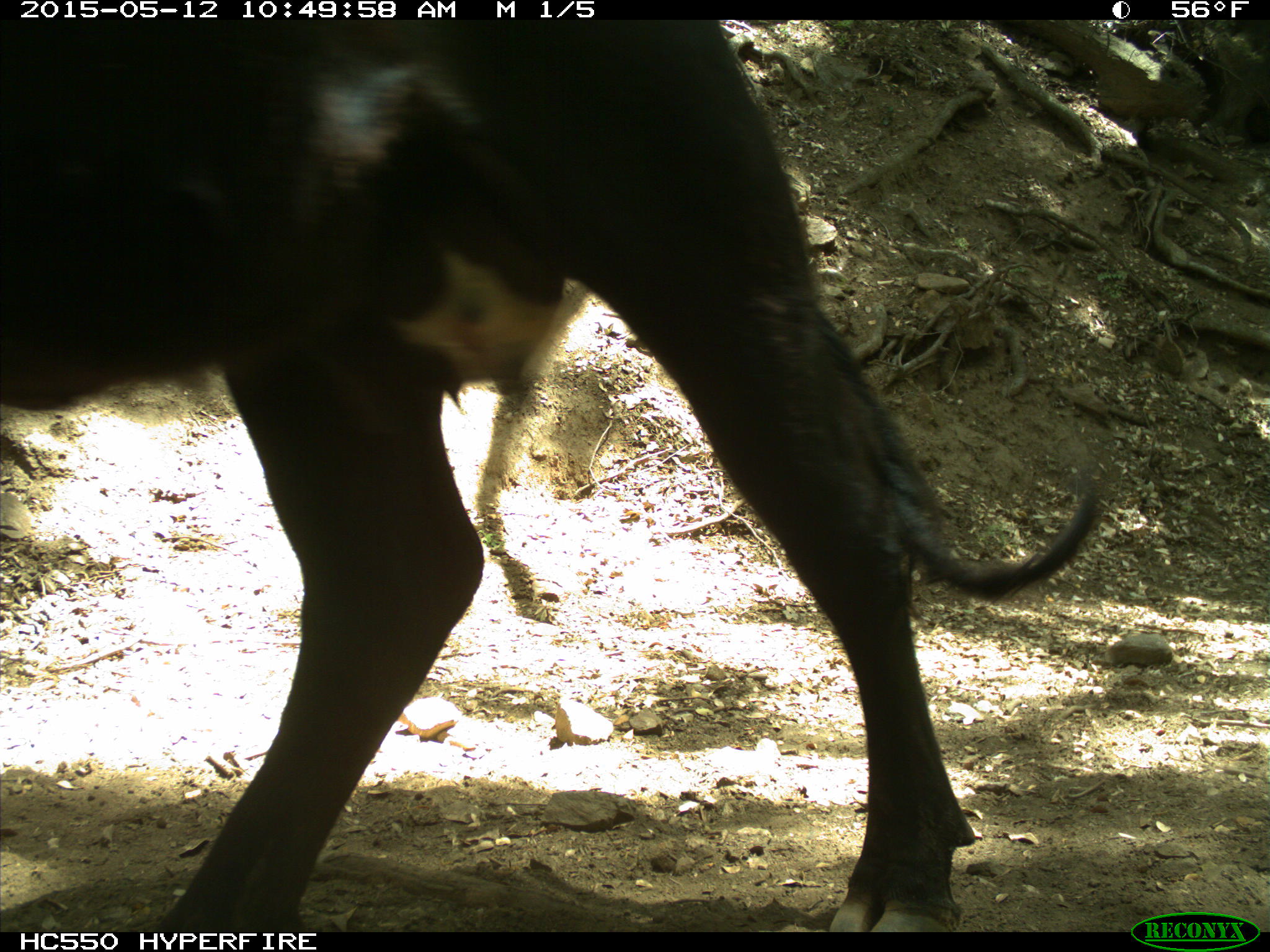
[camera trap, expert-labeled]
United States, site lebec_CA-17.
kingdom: Animalia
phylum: Chordata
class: Mammalia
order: Artiodactyla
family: Bovidae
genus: Bos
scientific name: Bos taurus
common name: domestic cow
Bos taurus (domestic cow).